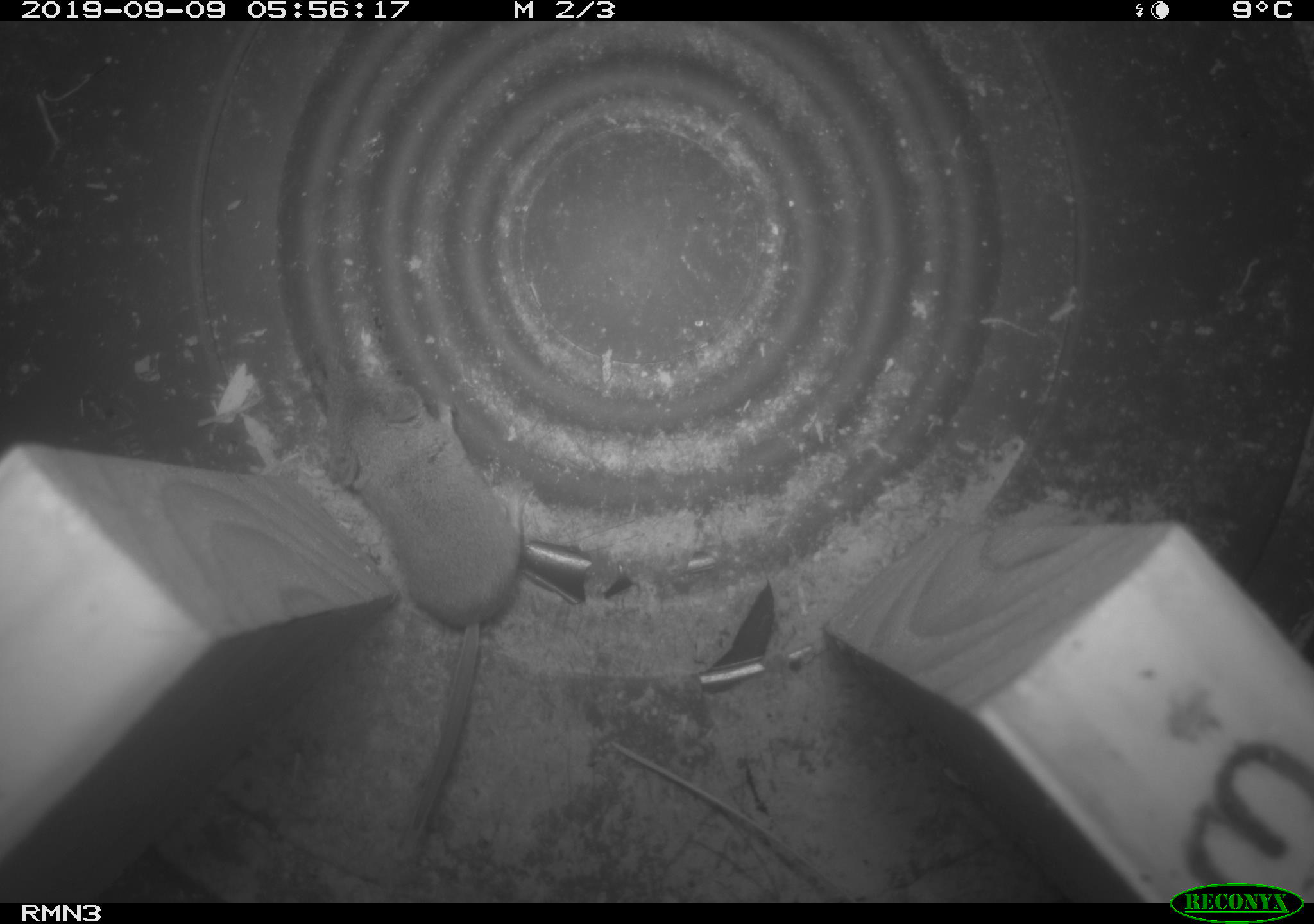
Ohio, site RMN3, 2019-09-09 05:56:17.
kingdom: Animalia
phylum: Chordata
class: Mammalia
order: Eulipotyphla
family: Soricidae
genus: Sorex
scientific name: Sorex cinereus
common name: masked shrew